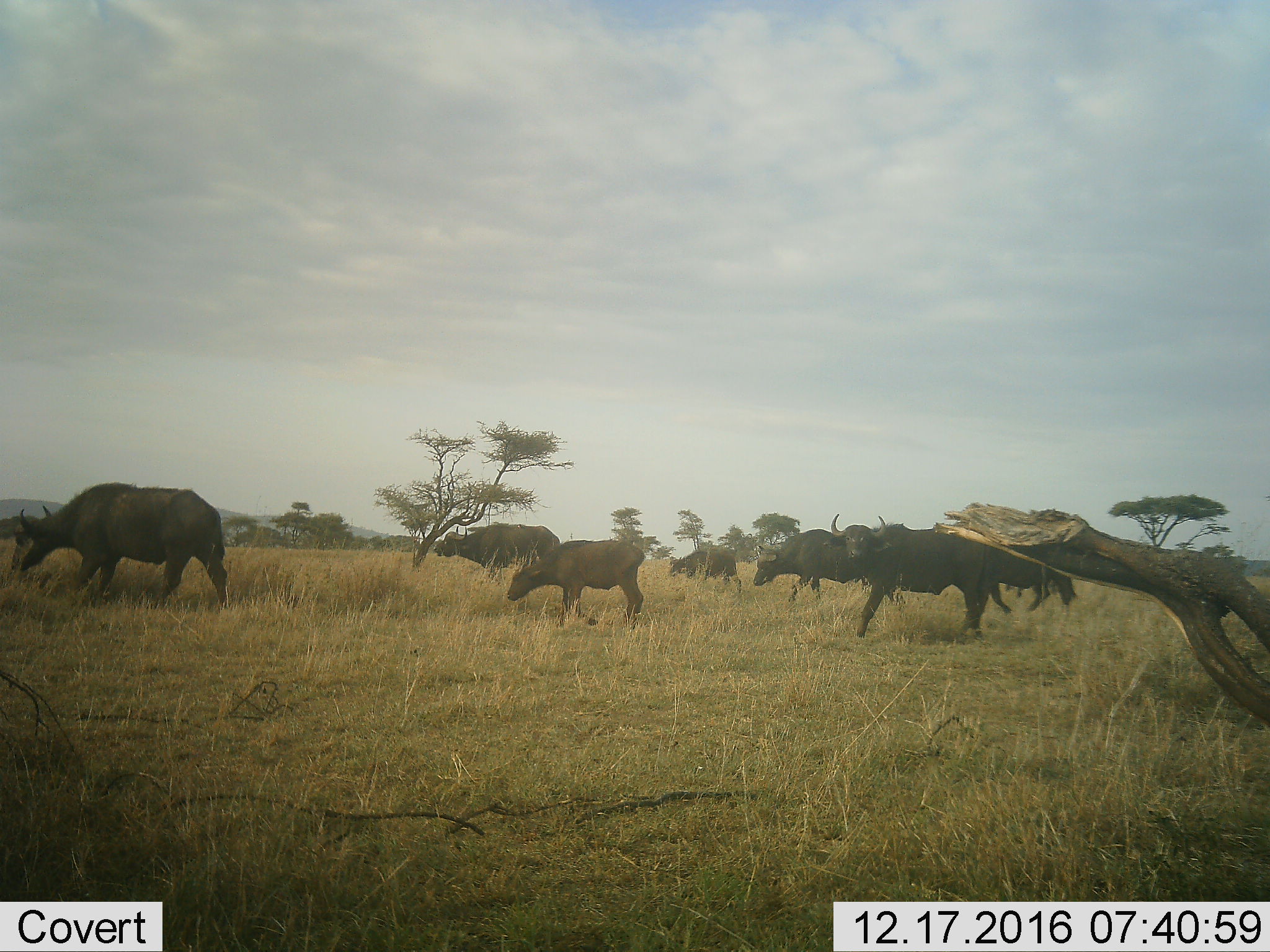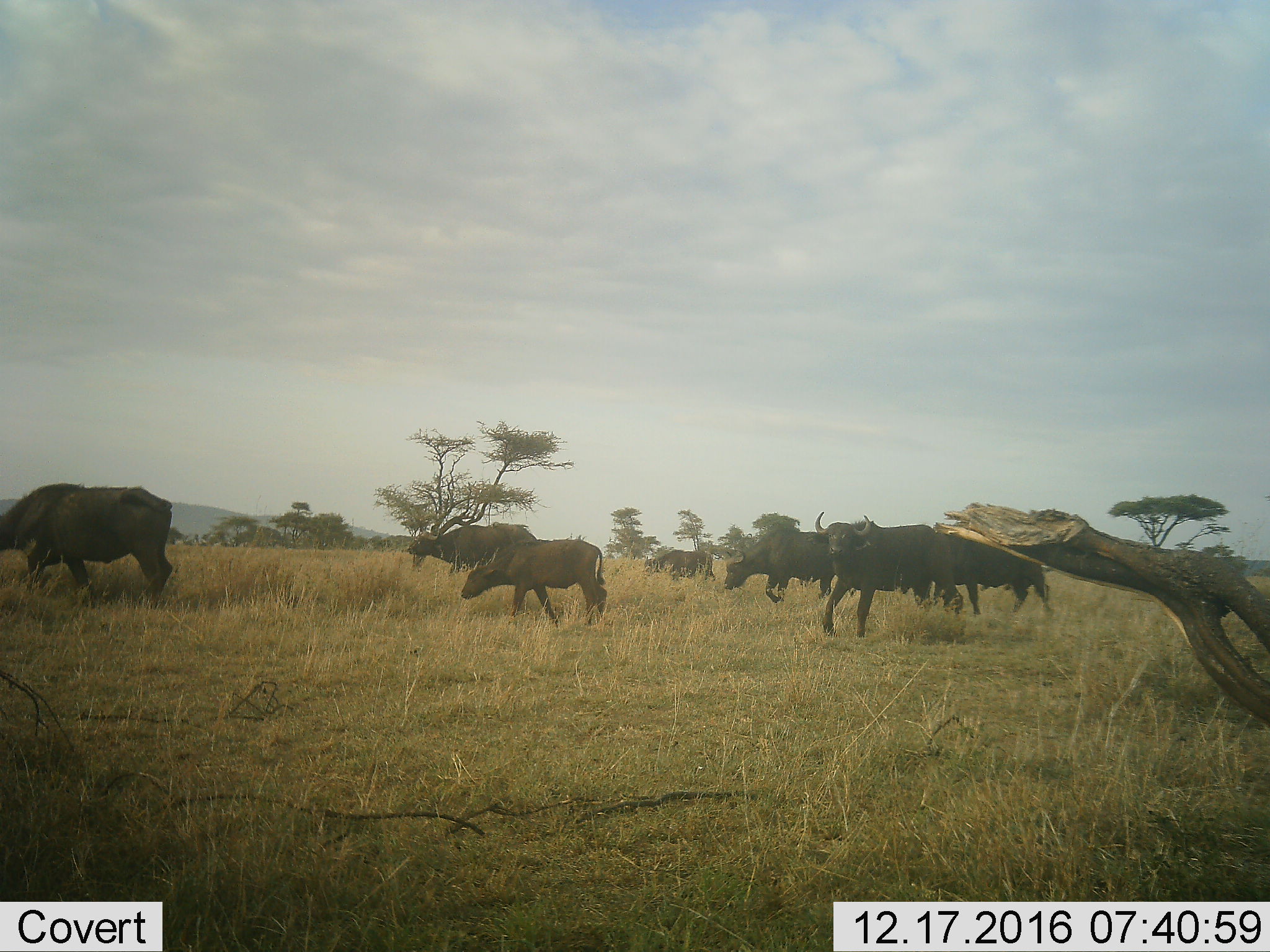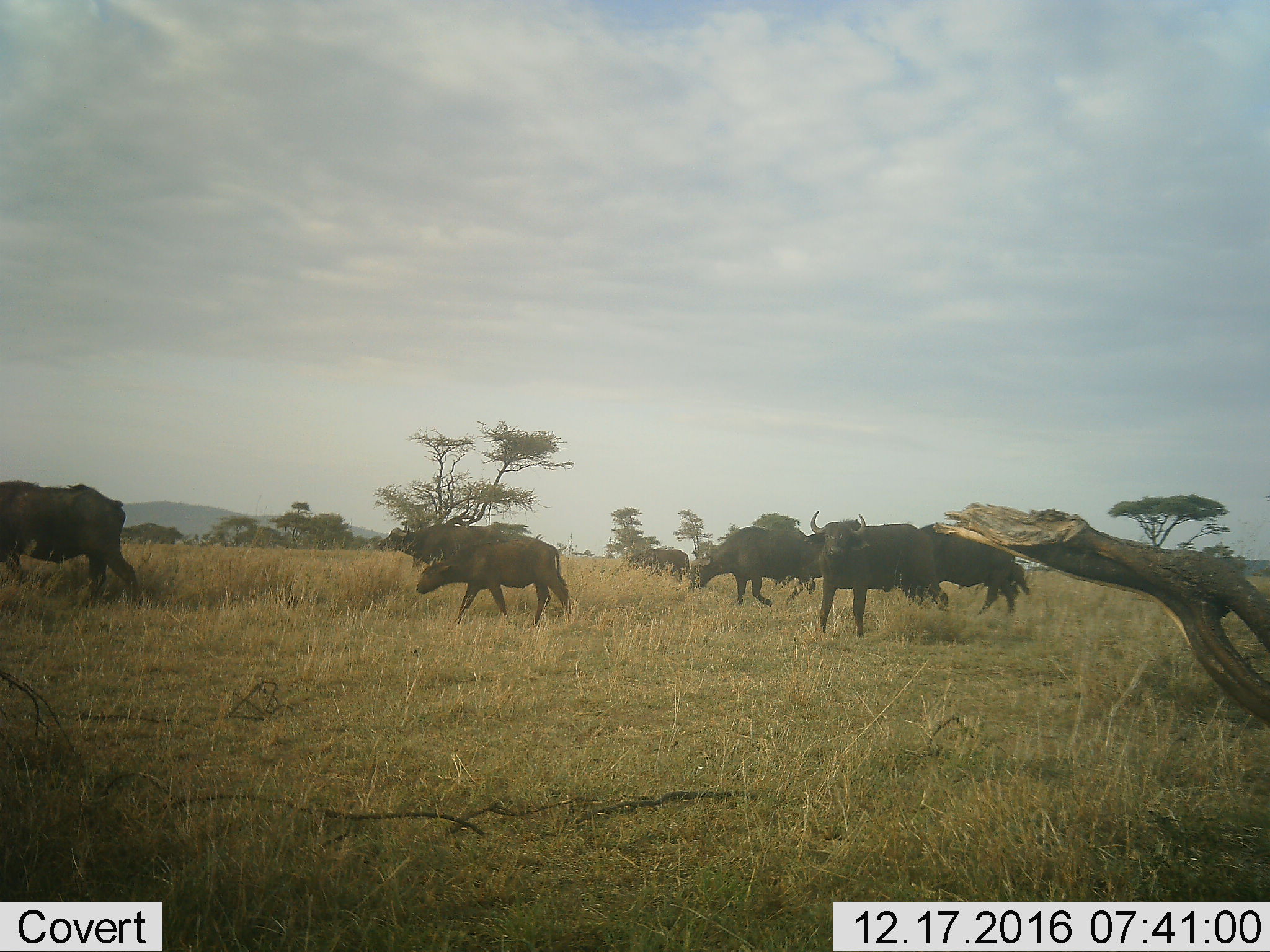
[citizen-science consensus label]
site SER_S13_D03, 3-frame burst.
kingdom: Animalia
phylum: Chordata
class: Mammalia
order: Artiodactyla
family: Bovidae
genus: Syncerus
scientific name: Syncerus caffer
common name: african buffalo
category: buffalo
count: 7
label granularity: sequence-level